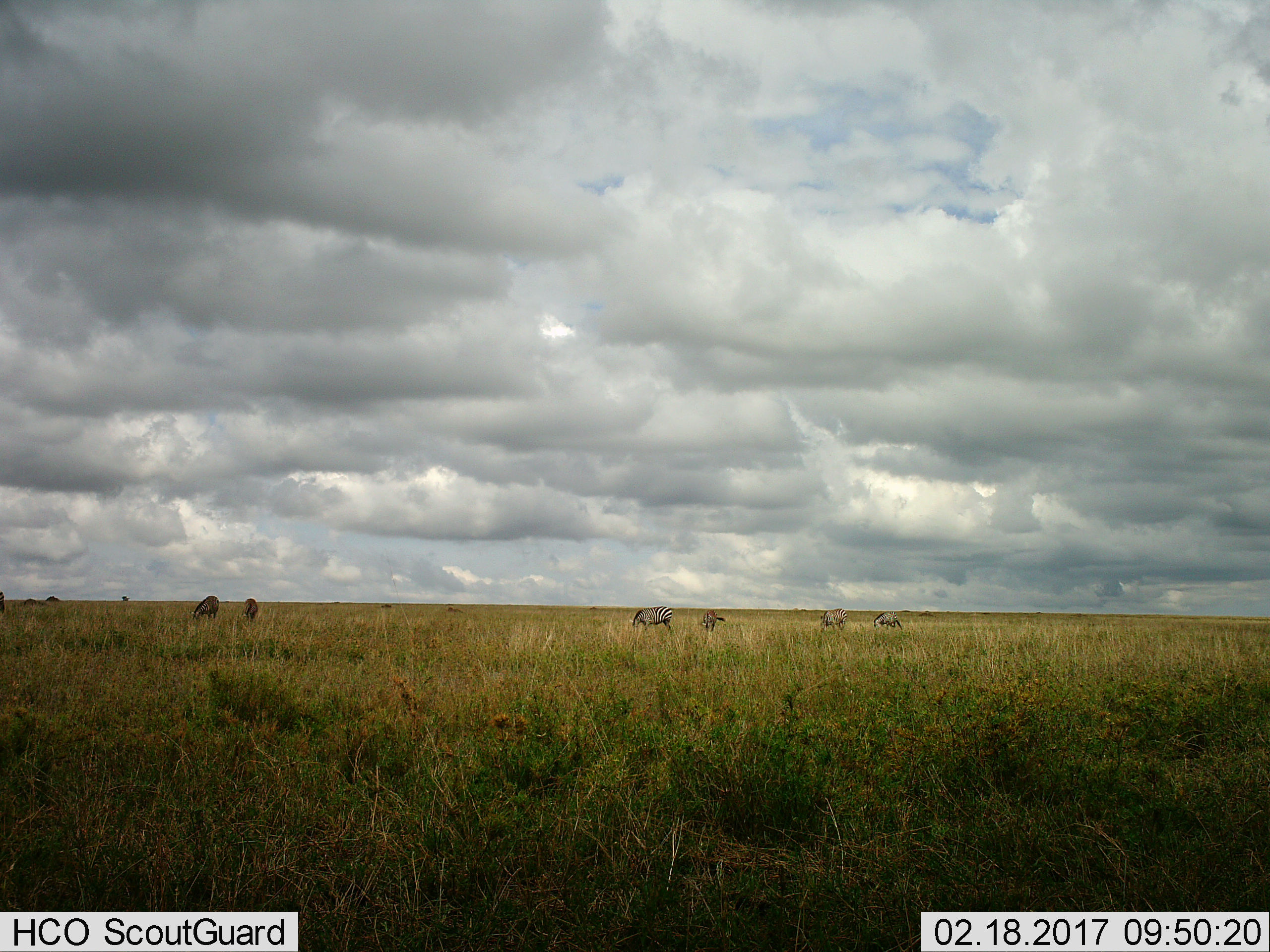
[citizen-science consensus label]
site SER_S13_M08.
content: unidentified animal